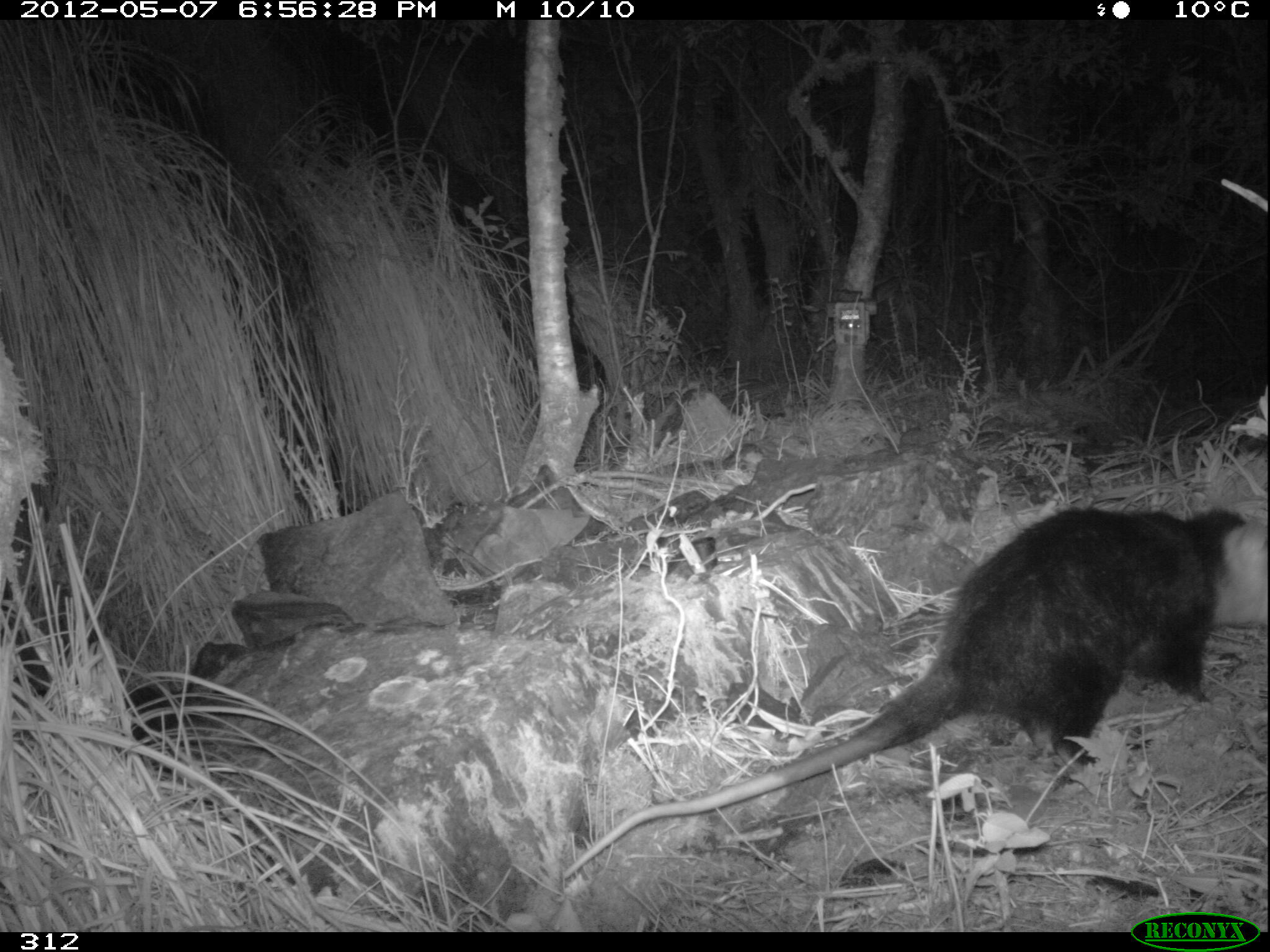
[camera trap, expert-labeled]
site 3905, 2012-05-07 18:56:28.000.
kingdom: Animalia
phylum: Chordata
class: Mammalia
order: Didelphimorphia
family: Didelphidae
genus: Didelphis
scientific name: Didelphis pernigra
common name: andean white-eared opossum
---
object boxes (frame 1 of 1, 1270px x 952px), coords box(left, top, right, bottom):
didelphis pernigra: box(560, 499, 1267, 880)